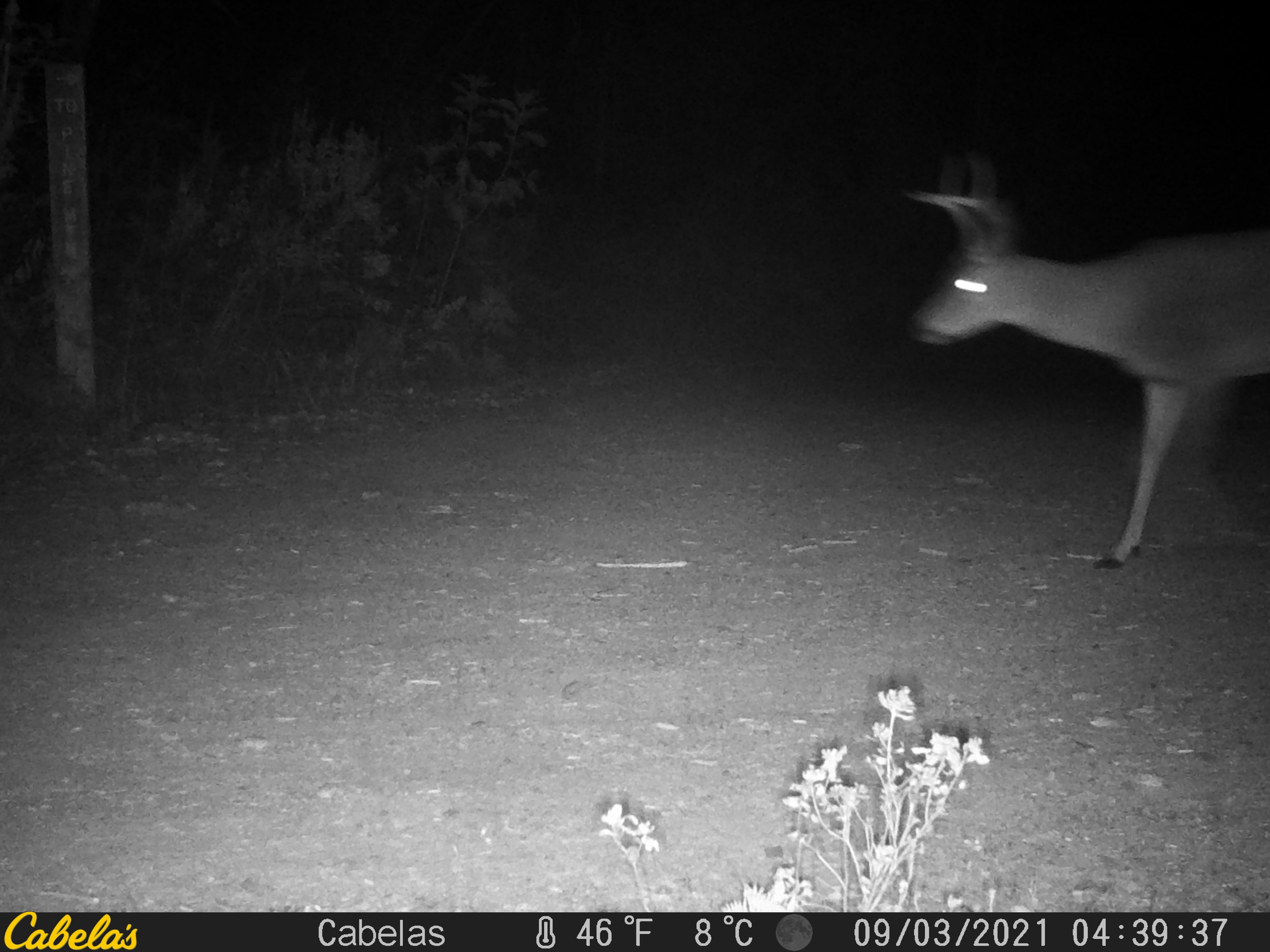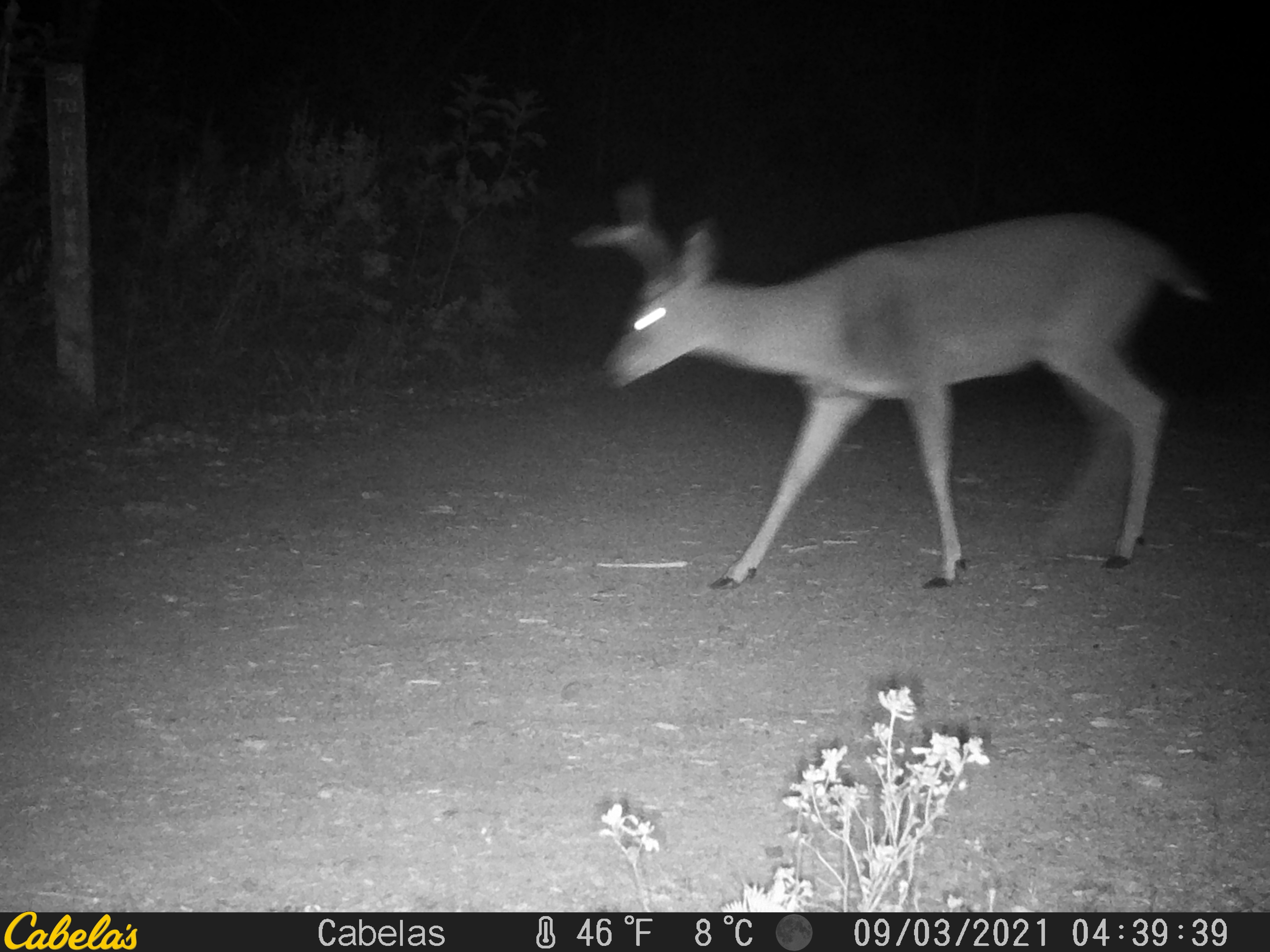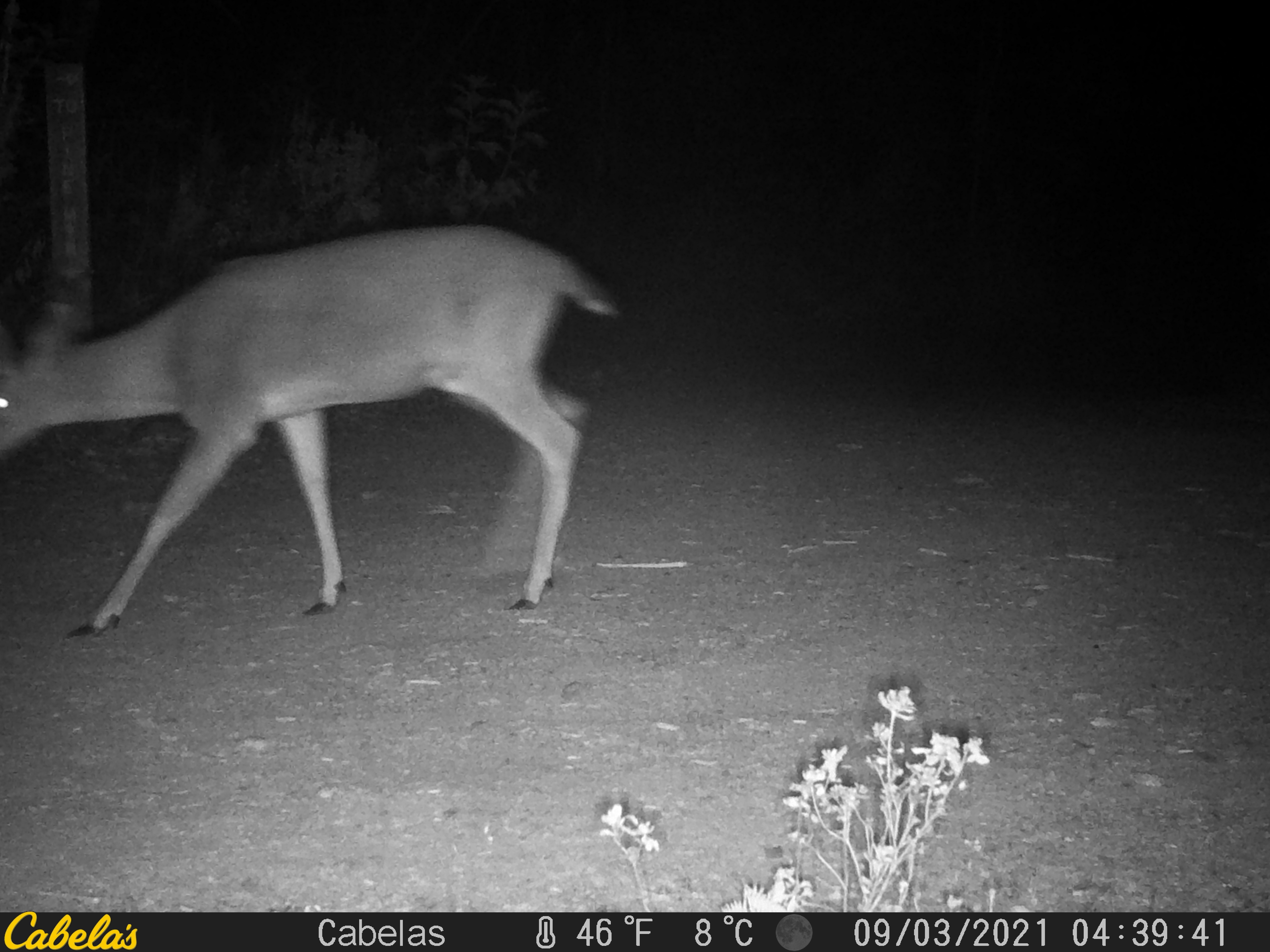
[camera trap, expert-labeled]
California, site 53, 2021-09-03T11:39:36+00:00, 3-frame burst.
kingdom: Animalia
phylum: Chordata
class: Mammalia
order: Artiodactyla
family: Cervidae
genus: Odocoileus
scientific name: Odocoileus hemionus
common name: mule deer